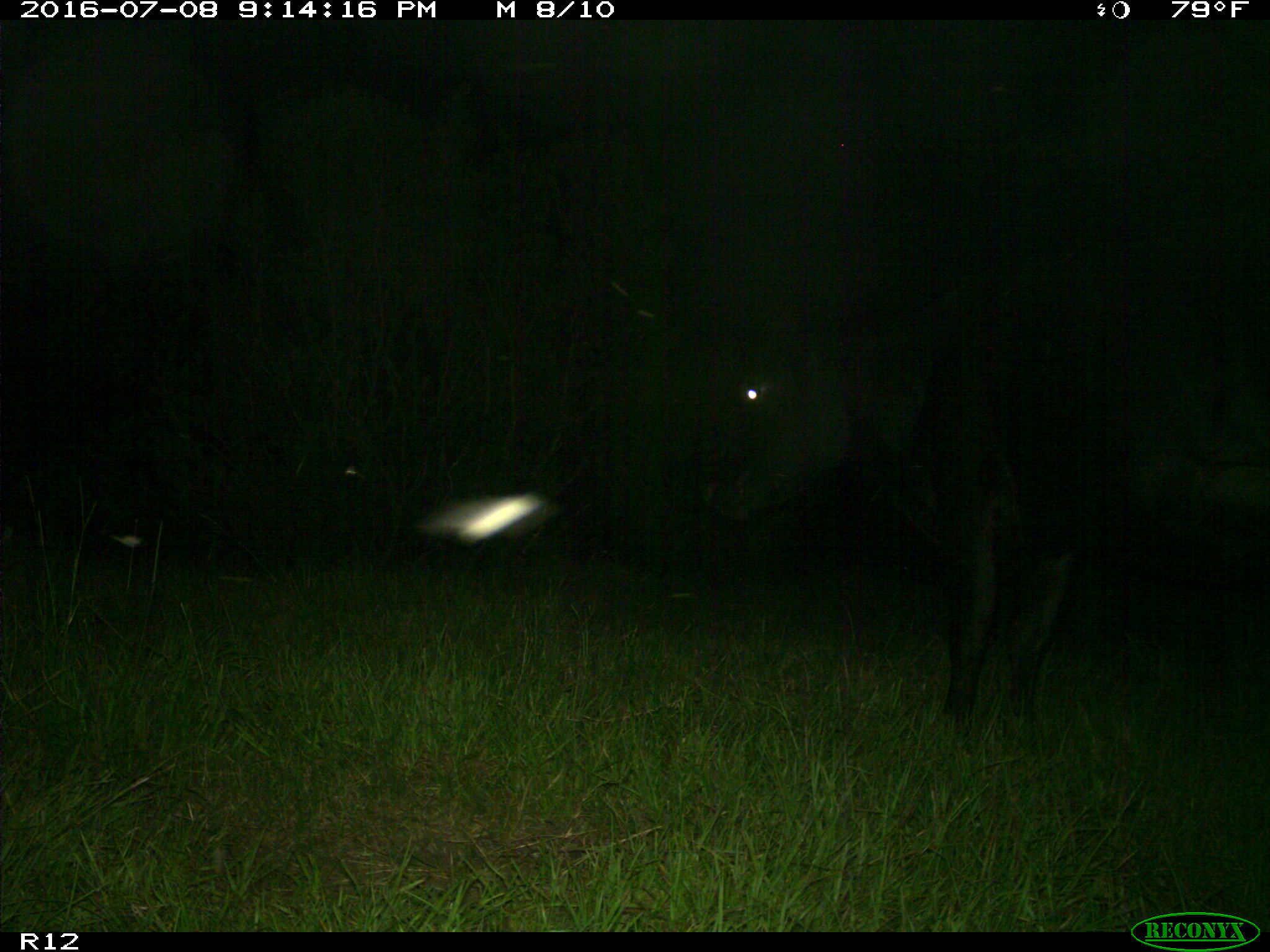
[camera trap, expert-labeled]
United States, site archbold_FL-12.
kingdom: Animalia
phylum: Chordata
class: Mammalia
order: Artiodactyla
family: Bovidae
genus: Bos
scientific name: Bos taurus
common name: domestic cow